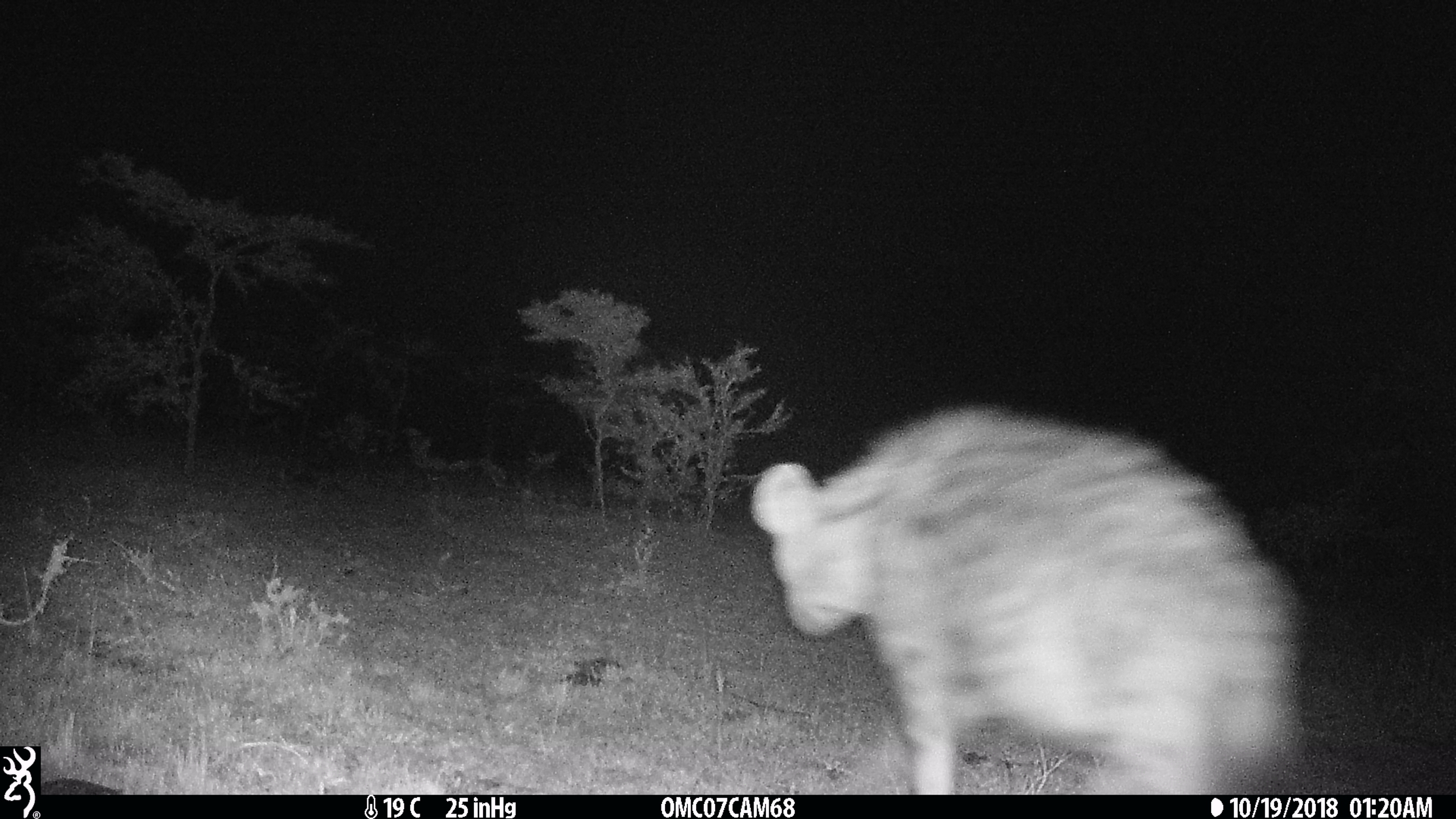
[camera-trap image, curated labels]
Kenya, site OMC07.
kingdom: Animalia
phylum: Chordata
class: Mammalia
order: Carnivora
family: Hyaenidae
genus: Crocuta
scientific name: Crocuta crocuta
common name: spotted hyena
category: hyena spotted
Hyena spotted (spotted hyena) (Crocuta crocuta).